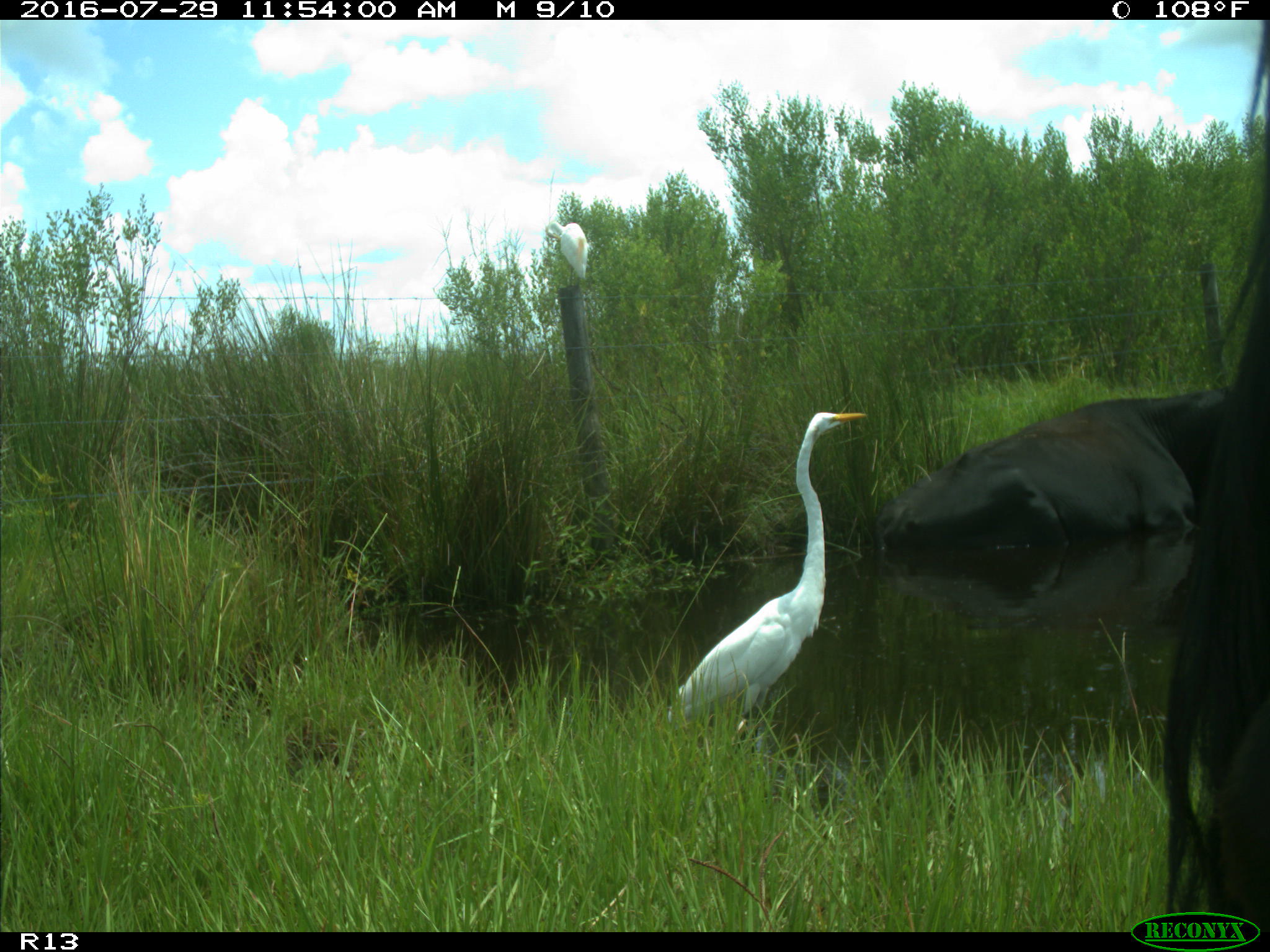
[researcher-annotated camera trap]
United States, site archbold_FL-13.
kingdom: Animalia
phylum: Chordata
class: Mammalia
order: Artiodactyla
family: Bovidae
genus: Bos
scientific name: Bos taurus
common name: domestic cow